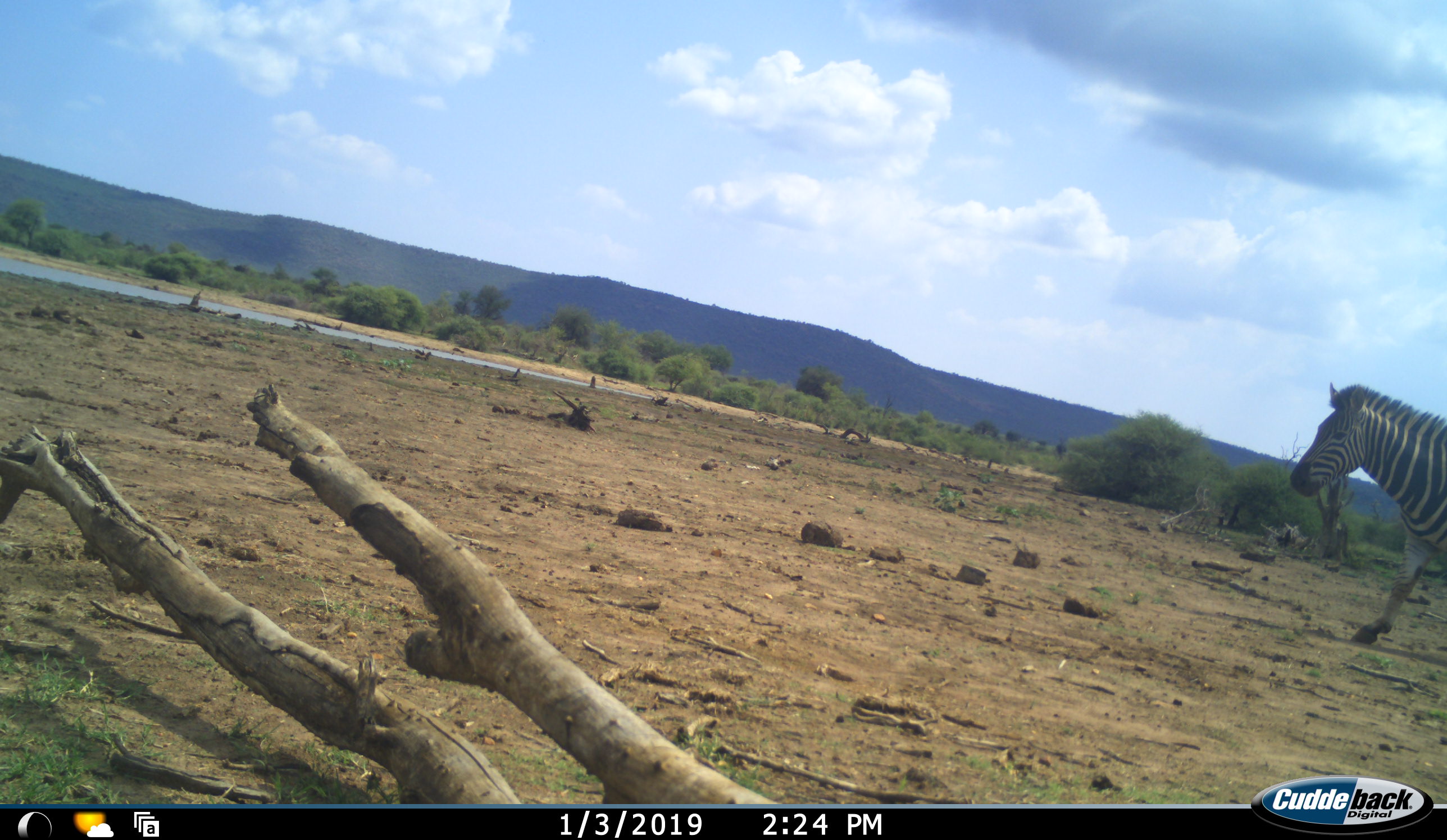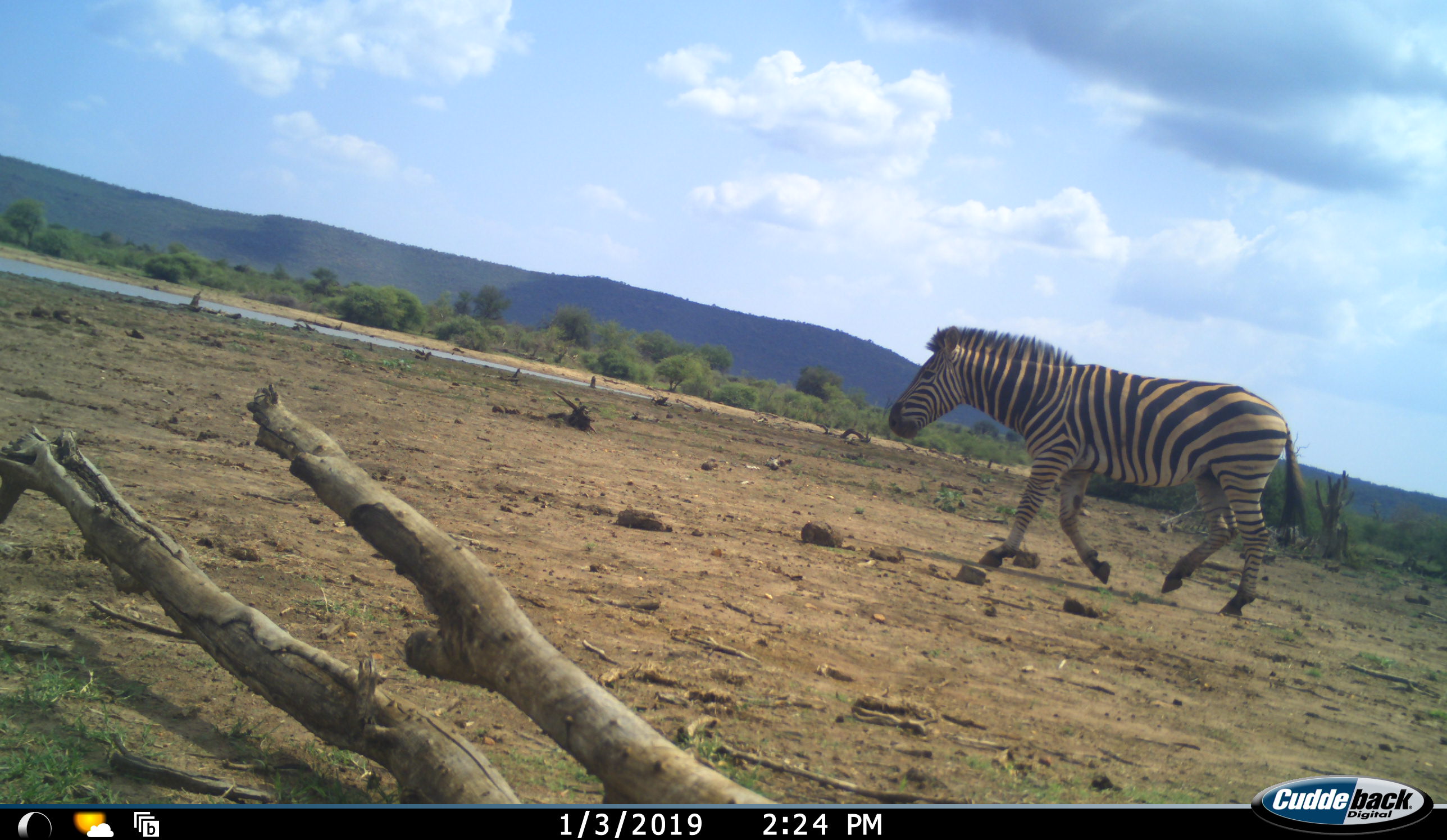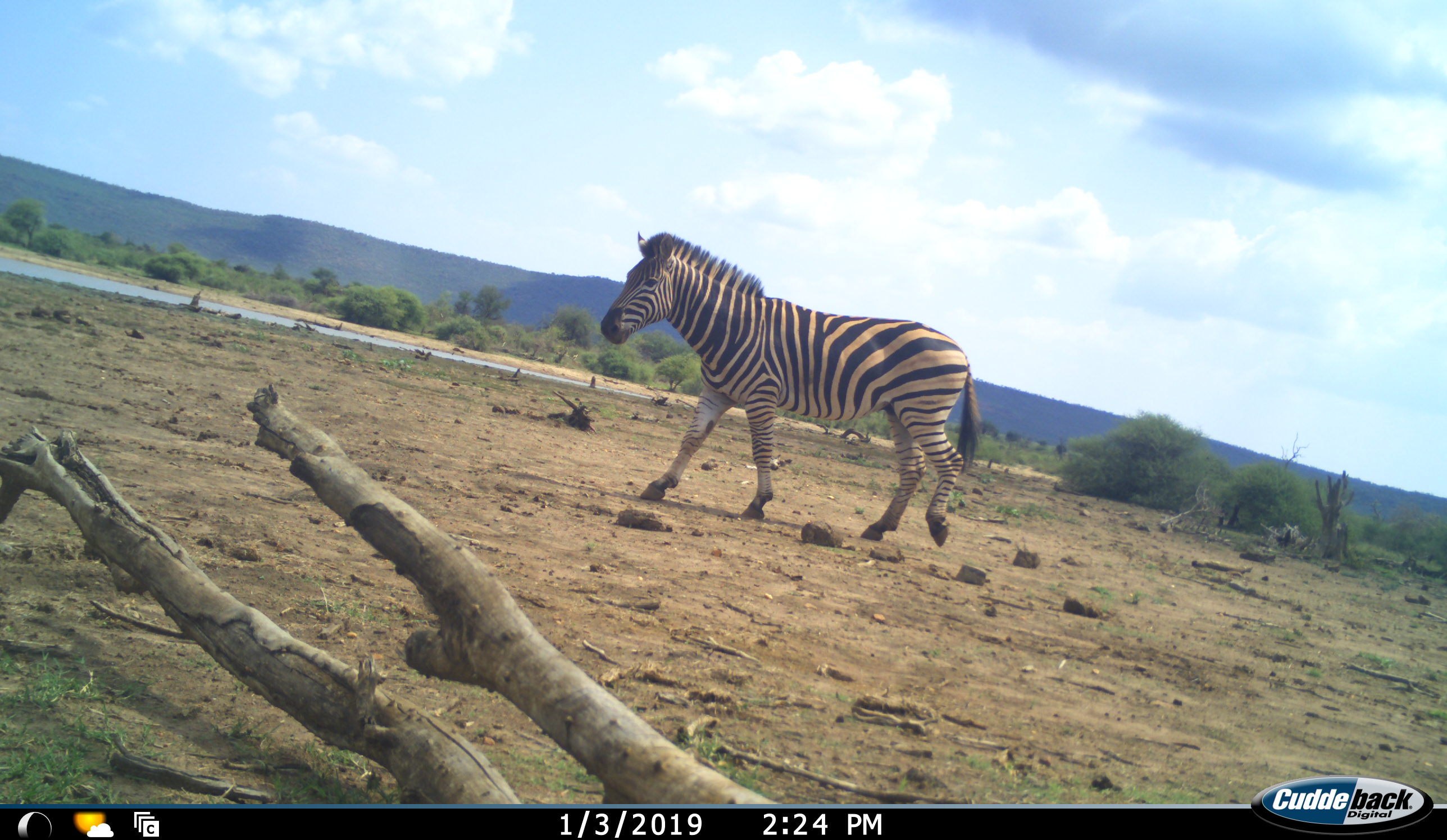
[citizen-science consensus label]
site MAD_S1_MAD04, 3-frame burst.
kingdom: Animalia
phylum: Chordata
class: Mammalia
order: Perissodactyla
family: Equidae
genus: Equus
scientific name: Equus quagga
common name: plains zebra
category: zebraplains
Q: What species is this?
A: Zebraplains (plains zebra) (Equus quagga).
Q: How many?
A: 1.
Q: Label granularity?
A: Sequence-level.